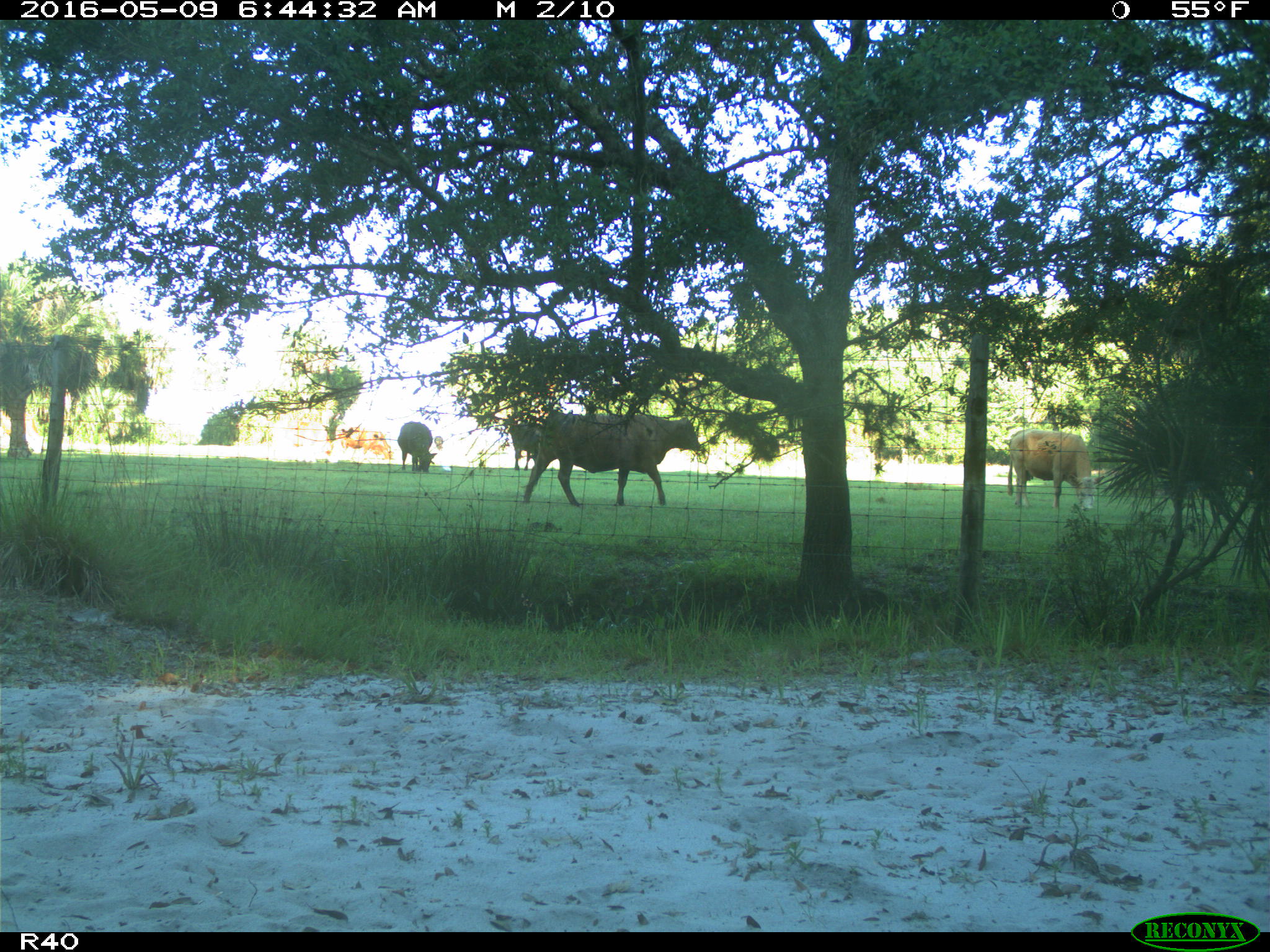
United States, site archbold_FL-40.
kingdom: Animalia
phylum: Chordata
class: Mammalia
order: Artiodactyla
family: Bovidae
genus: Bos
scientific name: Bos taurus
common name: domestic cow